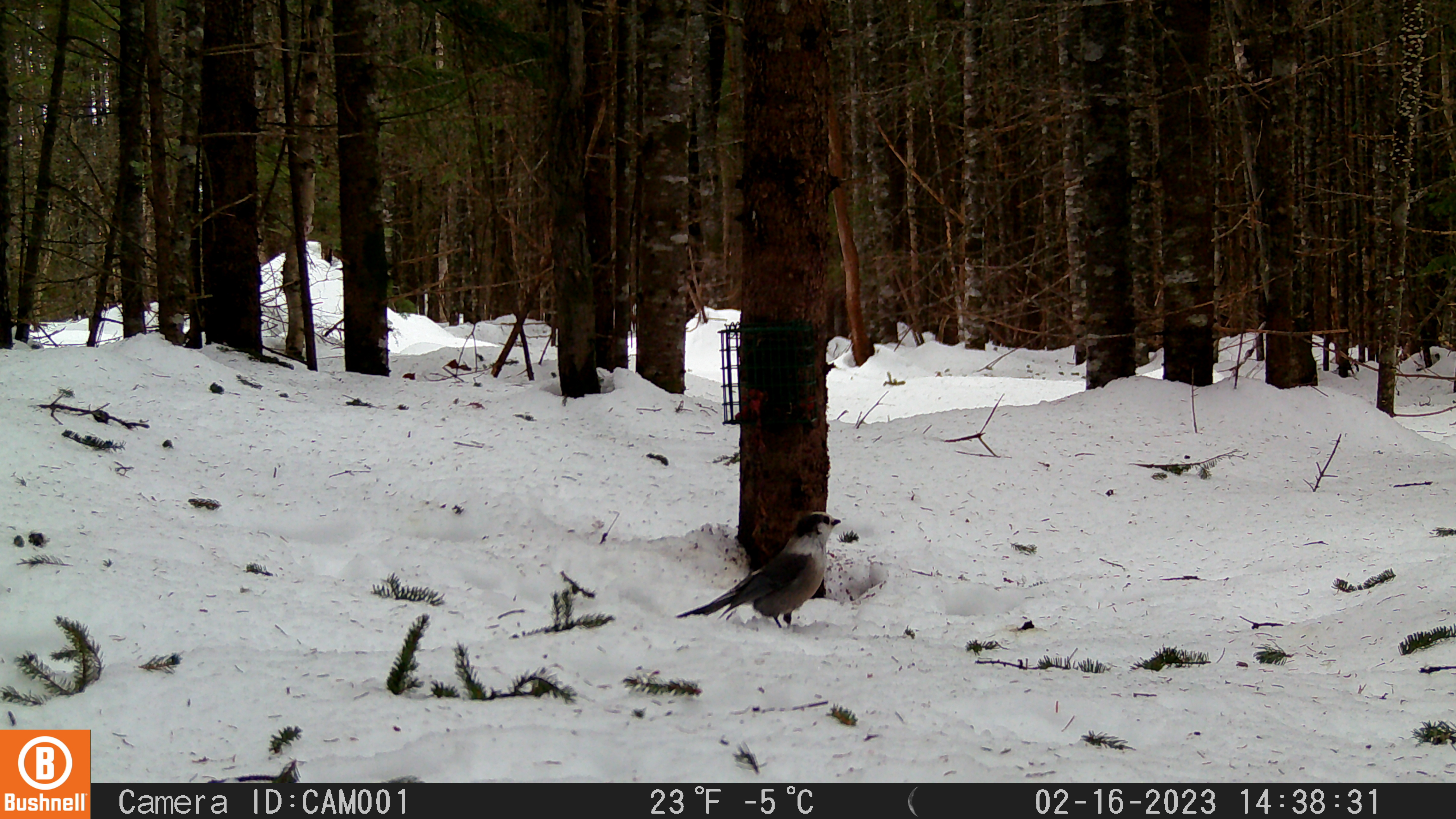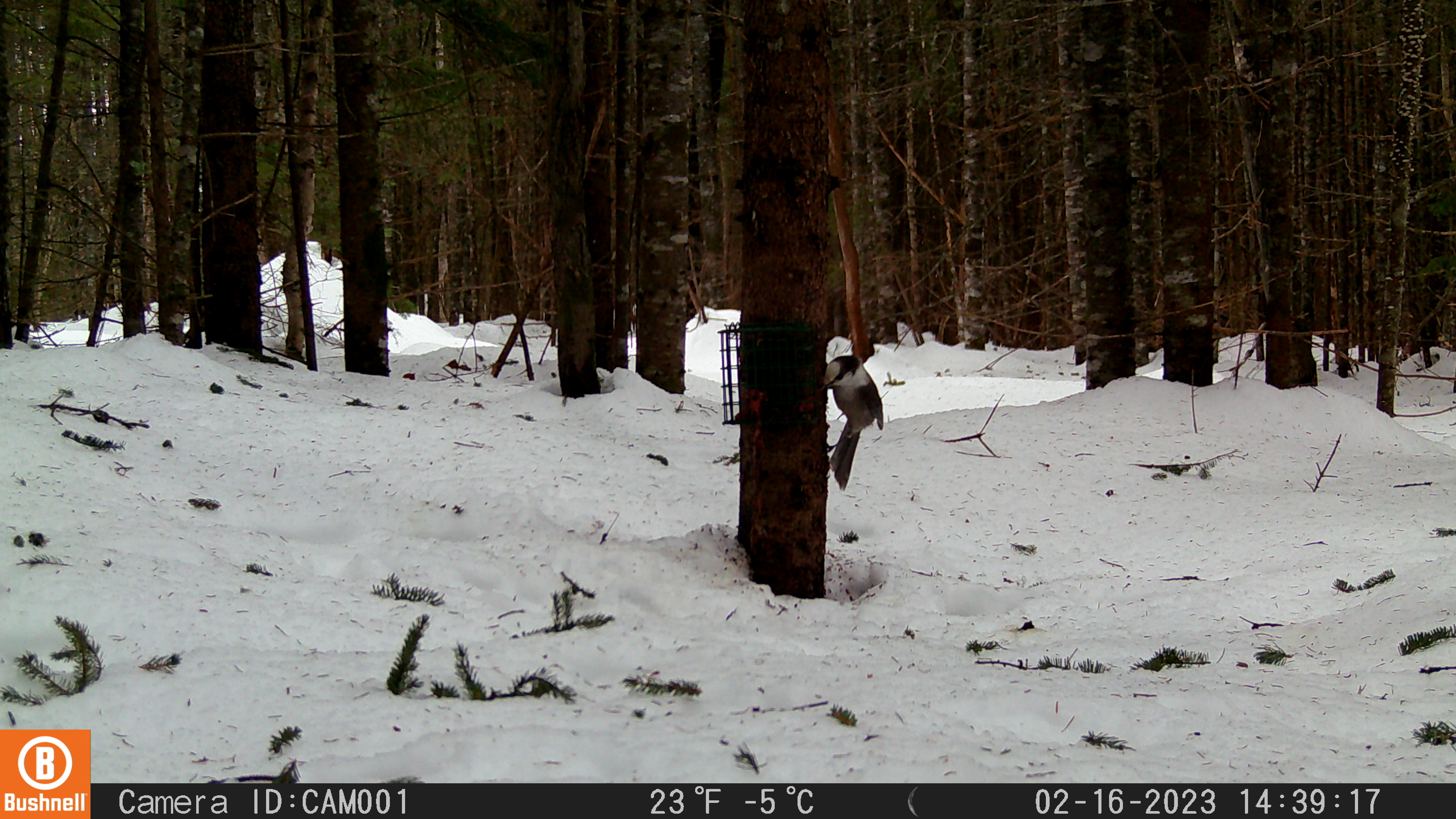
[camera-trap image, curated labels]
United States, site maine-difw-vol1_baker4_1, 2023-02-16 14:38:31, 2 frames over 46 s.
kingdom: Animalia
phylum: Chordata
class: Aves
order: Passeriformes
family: Corvidae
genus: Perisoreus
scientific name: Perisoreus canadensis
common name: canada jay